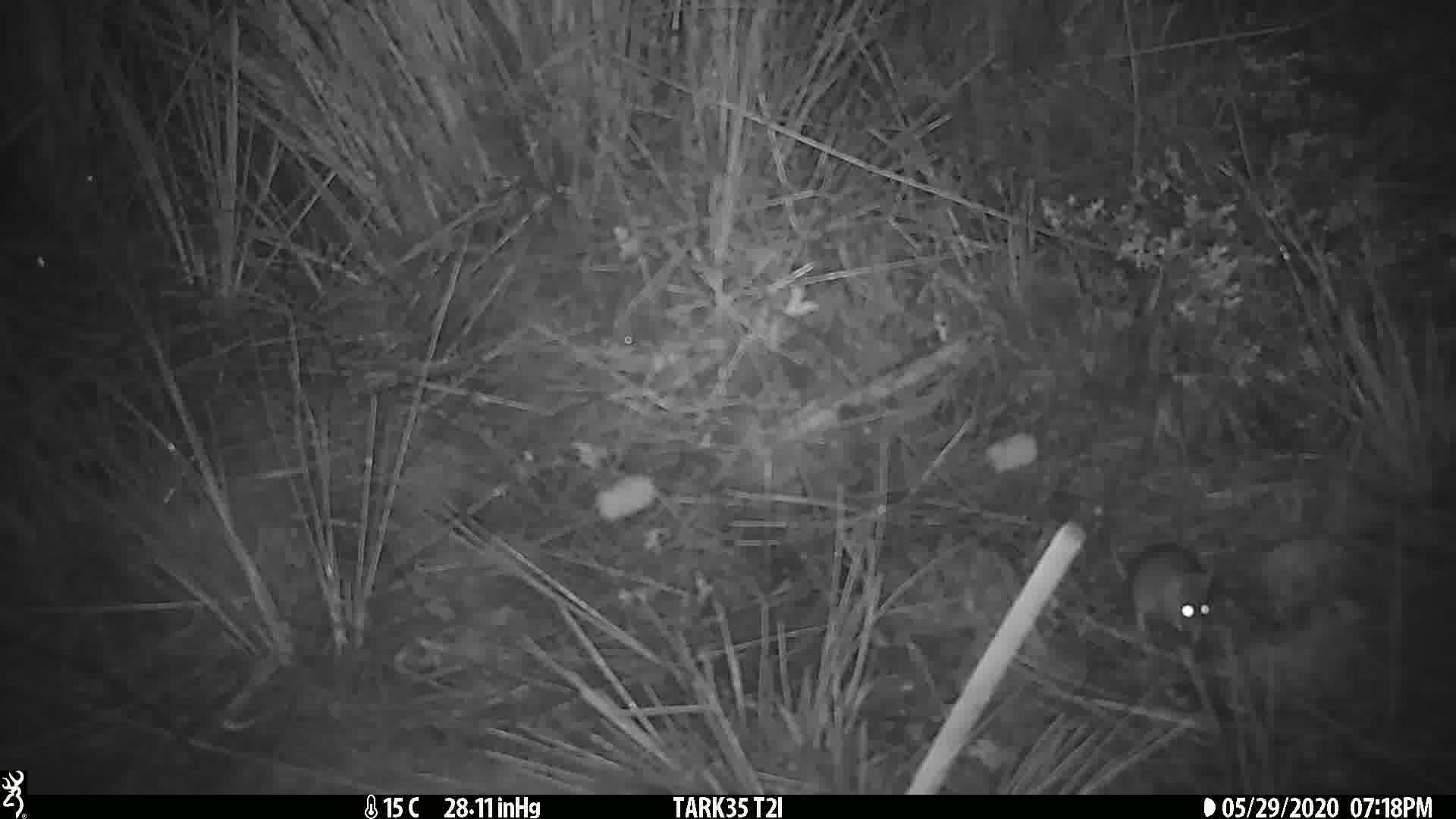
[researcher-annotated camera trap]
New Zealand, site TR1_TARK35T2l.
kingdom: Animalia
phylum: Chordata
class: Mammalia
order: Rodentia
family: Muridae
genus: Mus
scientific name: Mus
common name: mouse